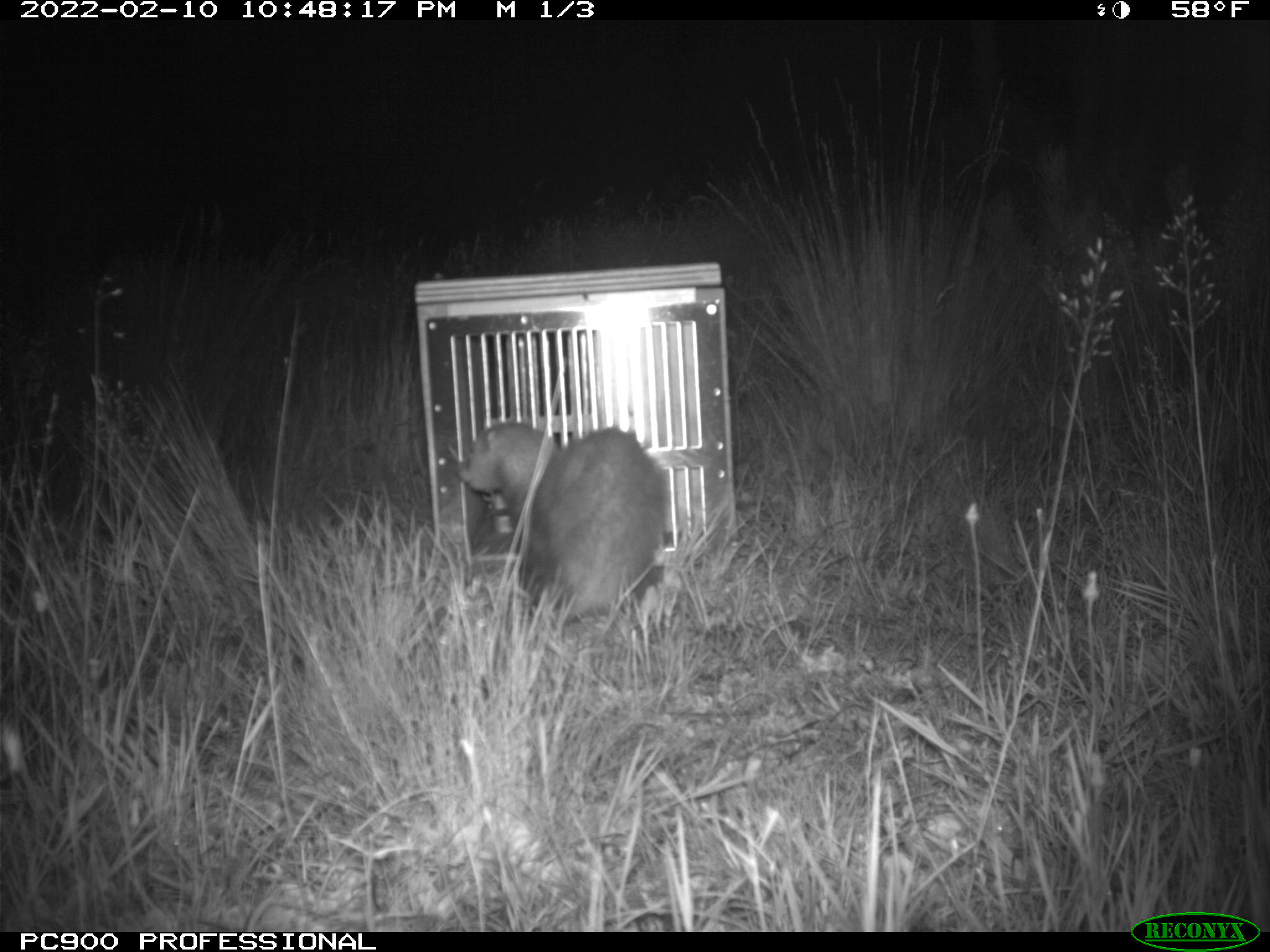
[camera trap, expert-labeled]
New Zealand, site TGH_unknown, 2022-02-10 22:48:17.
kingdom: Animalia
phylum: Chordata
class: Mammalia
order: Carnivora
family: Mustelidae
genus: Mustela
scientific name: Mustela furo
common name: ferret